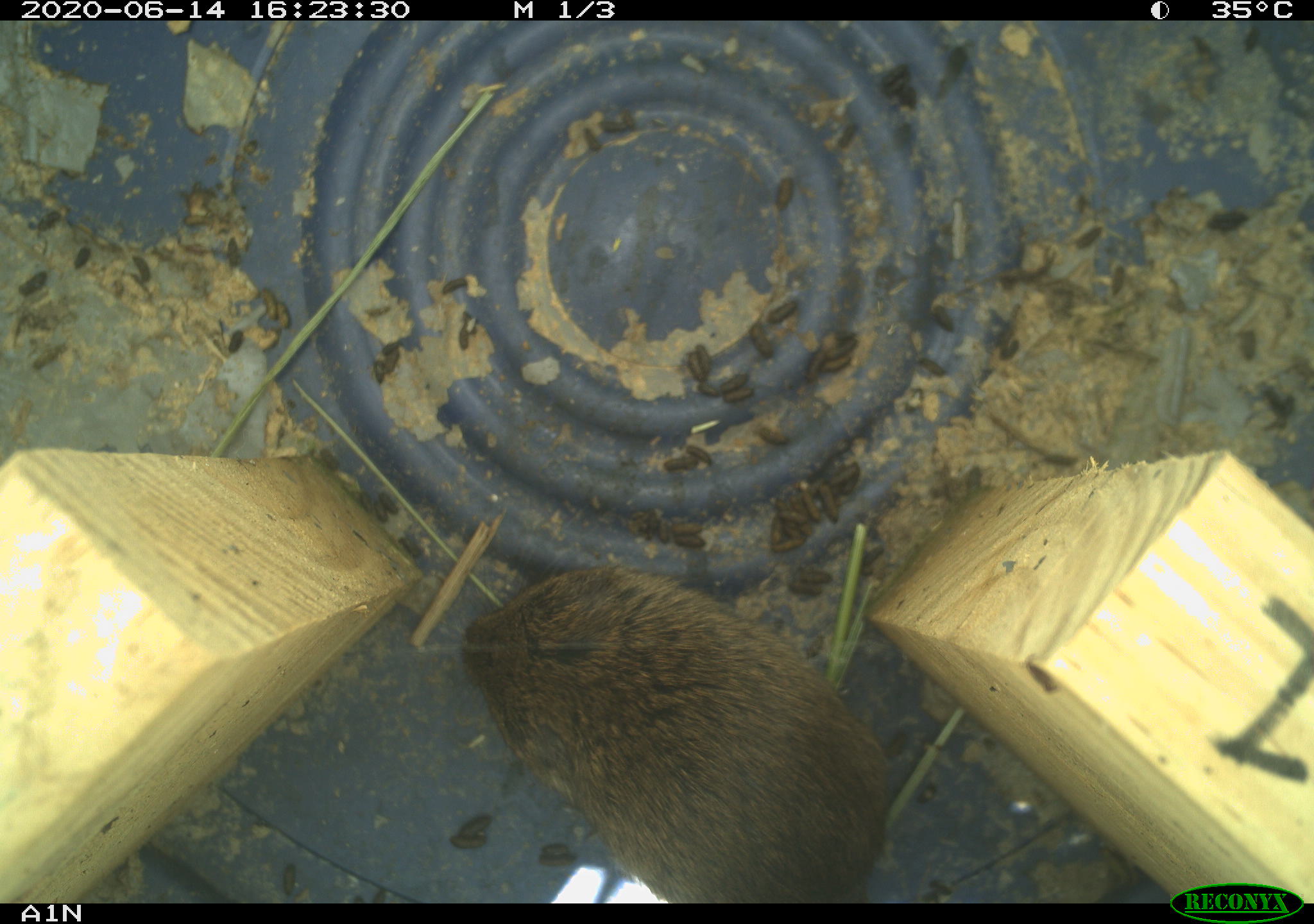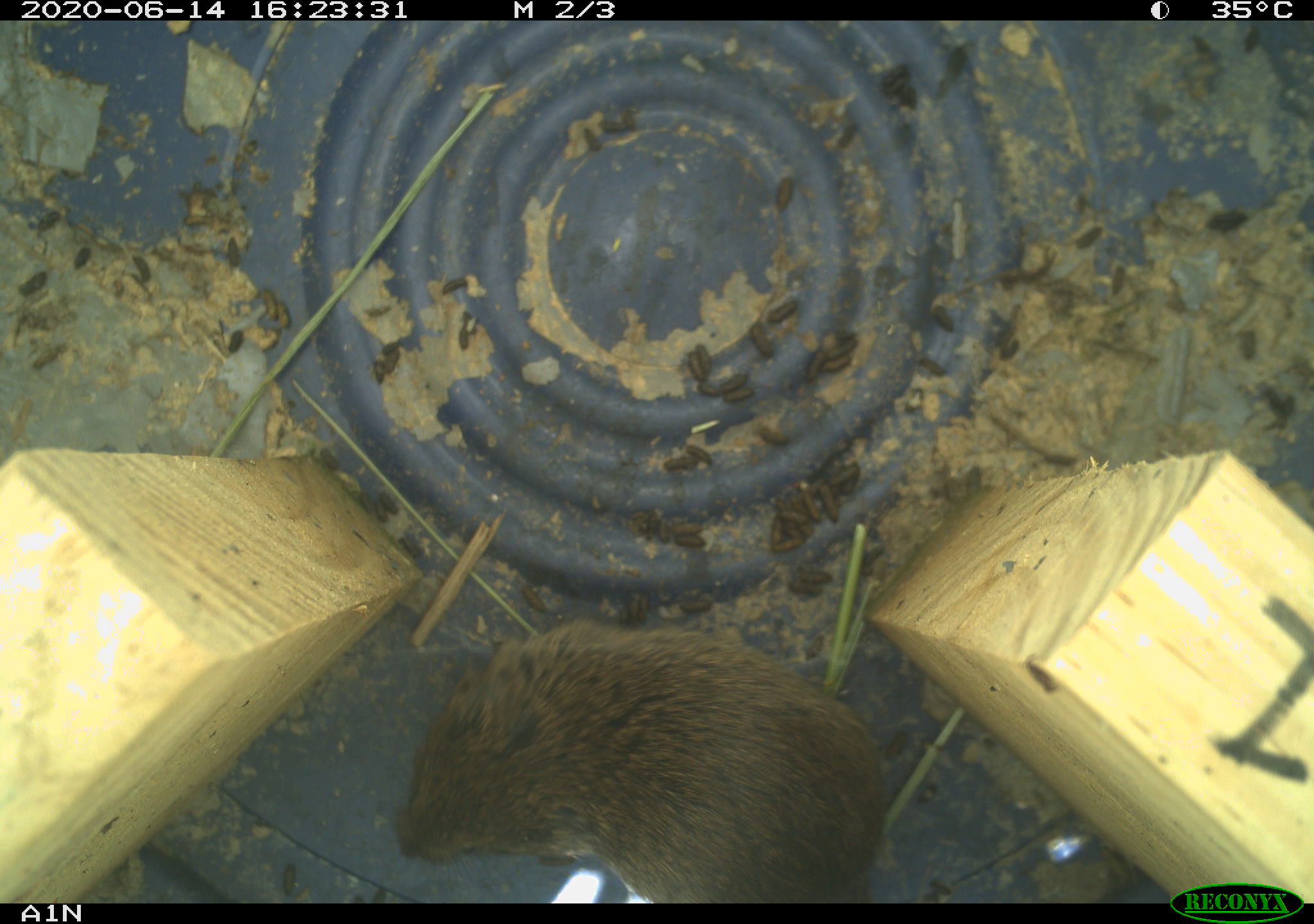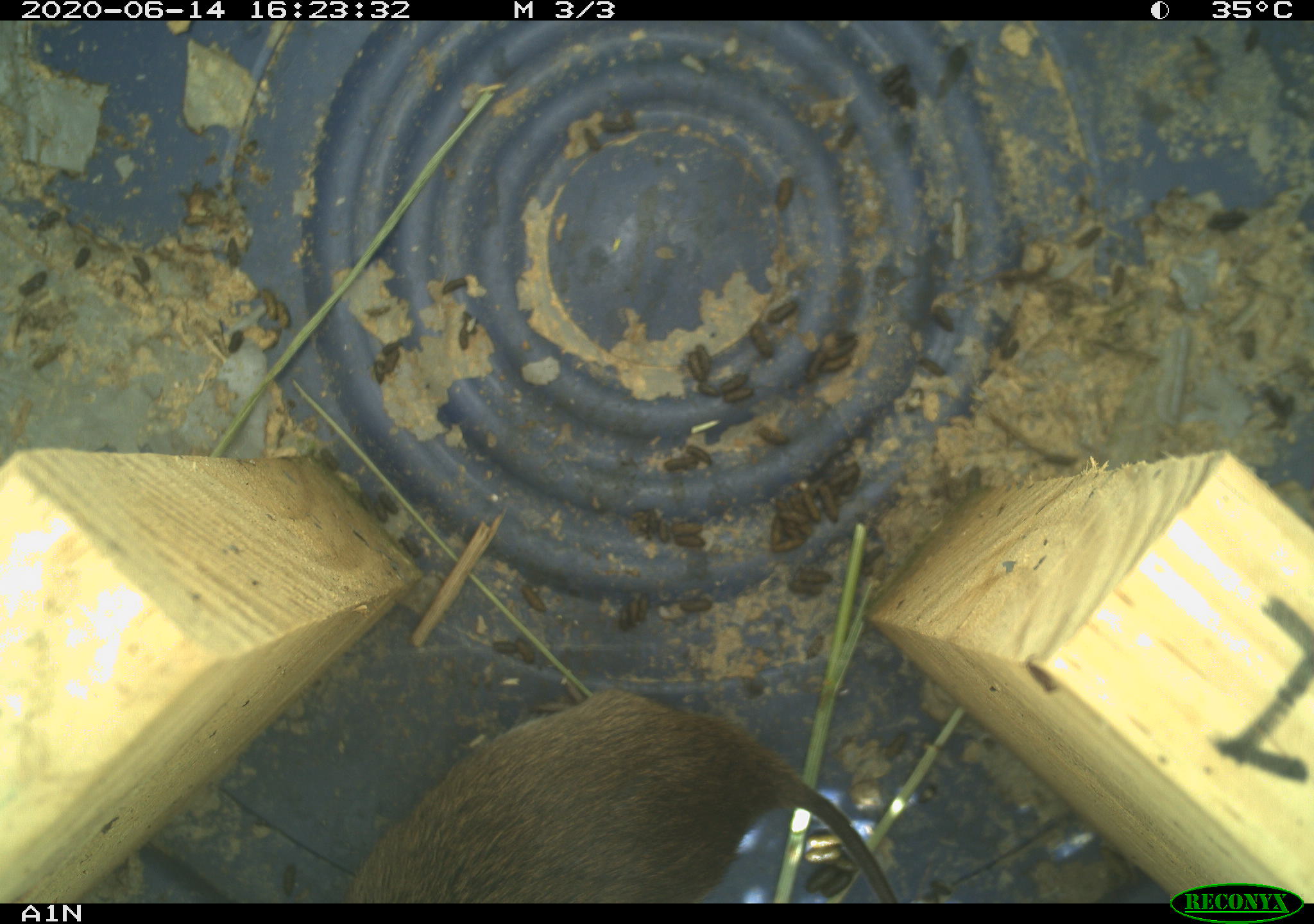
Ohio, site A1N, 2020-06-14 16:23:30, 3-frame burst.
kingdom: Animalia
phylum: Chordata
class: Mammalia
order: Rodentia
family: Cricetidae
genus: Microtus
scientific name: Microtus pennsylvanicus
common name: meadow vole